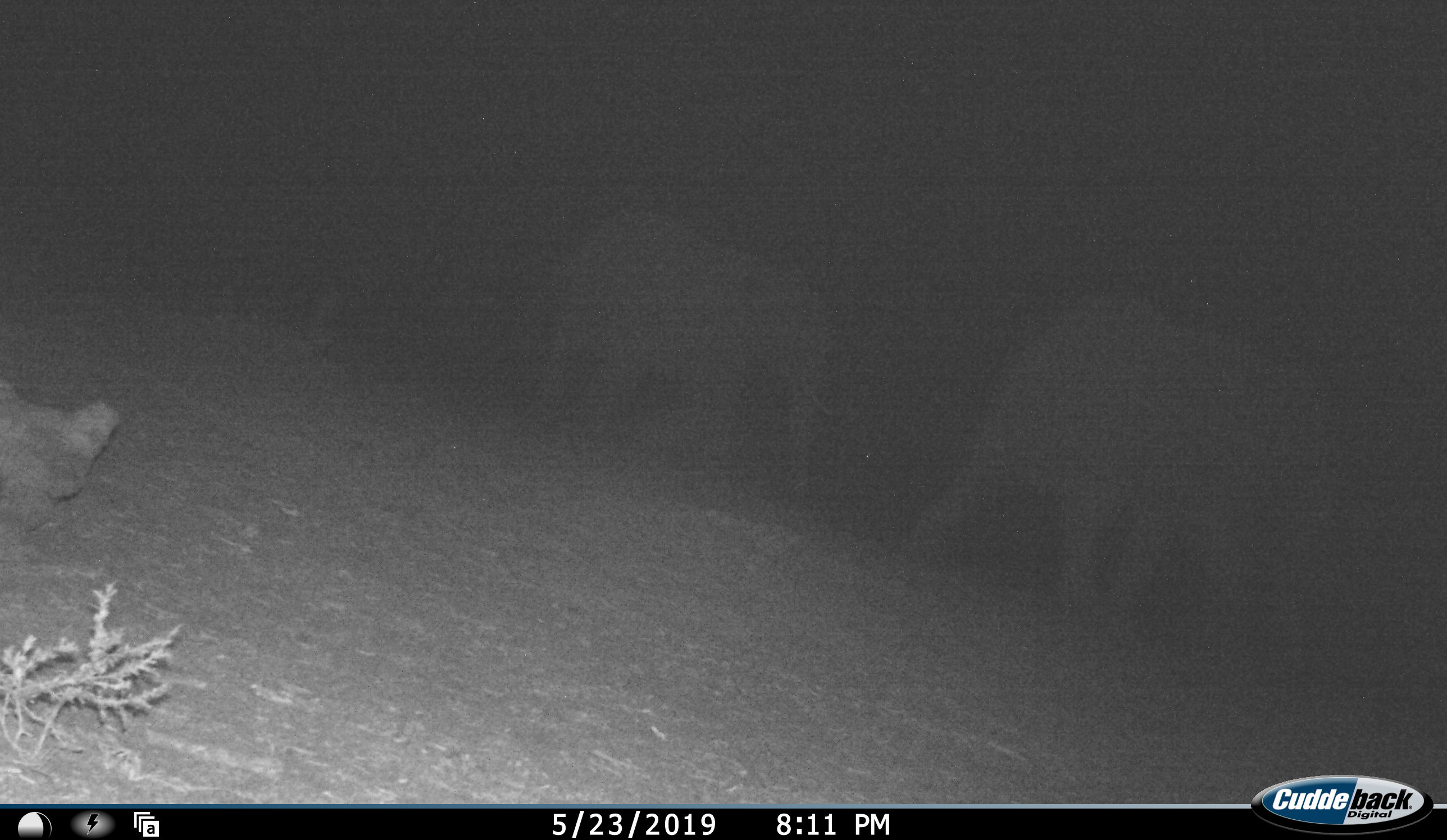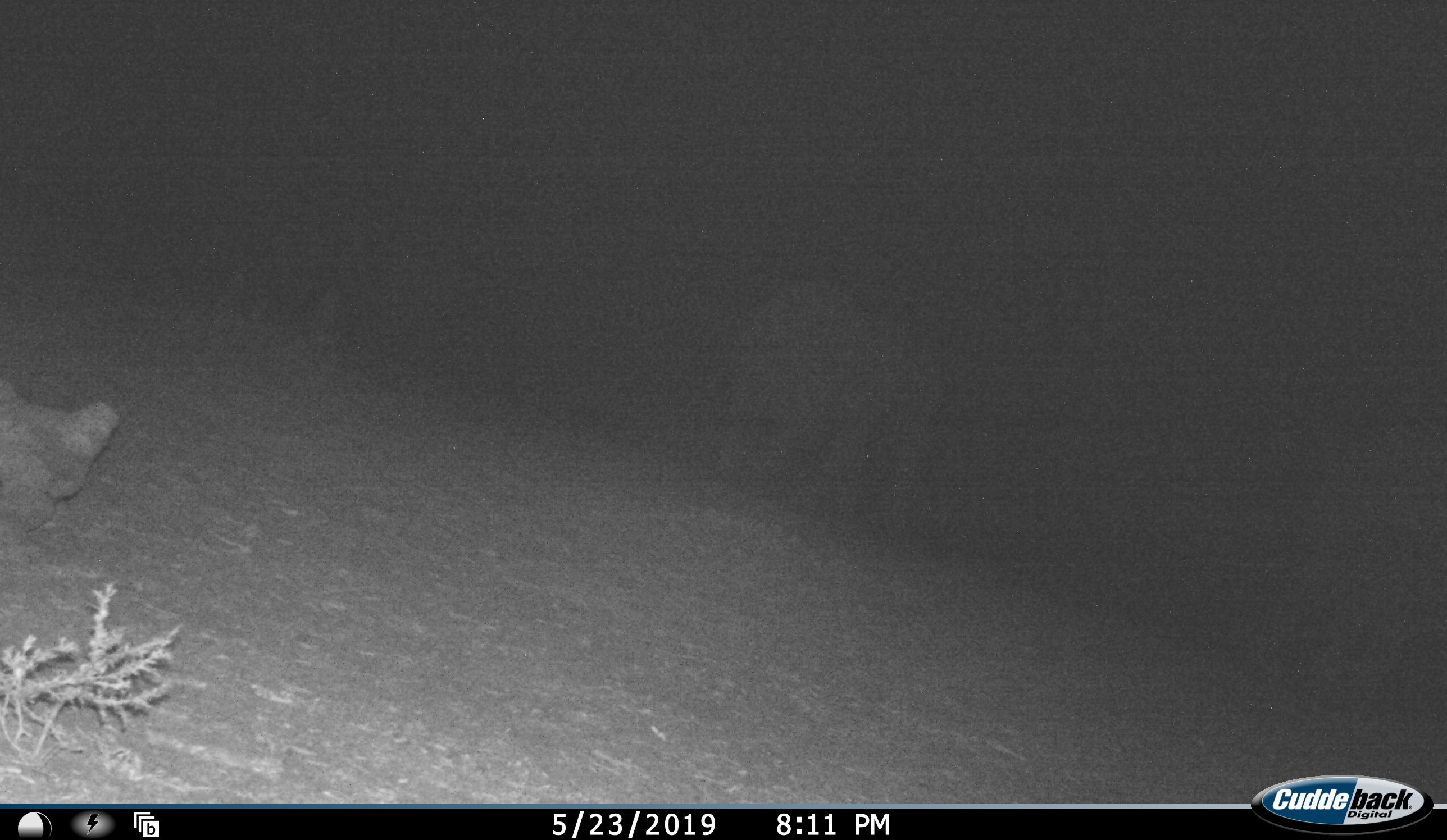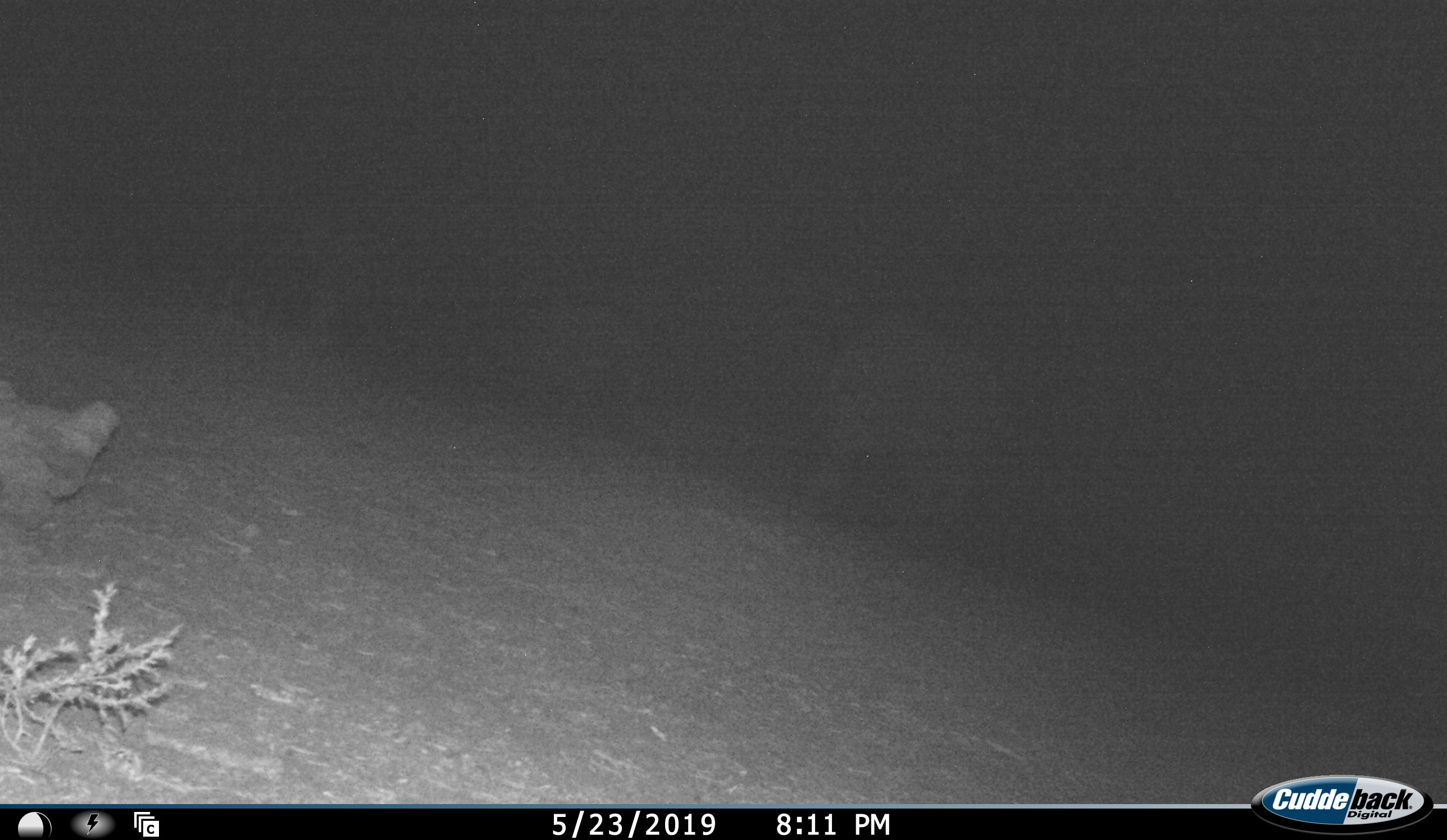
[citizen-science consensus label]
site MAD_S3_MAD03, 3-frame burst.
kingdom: Animalia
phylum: Chordata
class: Mammalia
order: Proboscidea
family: Elephantidae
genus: Loxodonta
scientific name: Loxodonta africana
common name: african bush elephant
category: elephant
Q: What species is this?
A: Elephant (african bush elephant) (Loxodonta africana).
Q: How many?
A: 2.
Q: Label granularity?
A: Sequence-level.